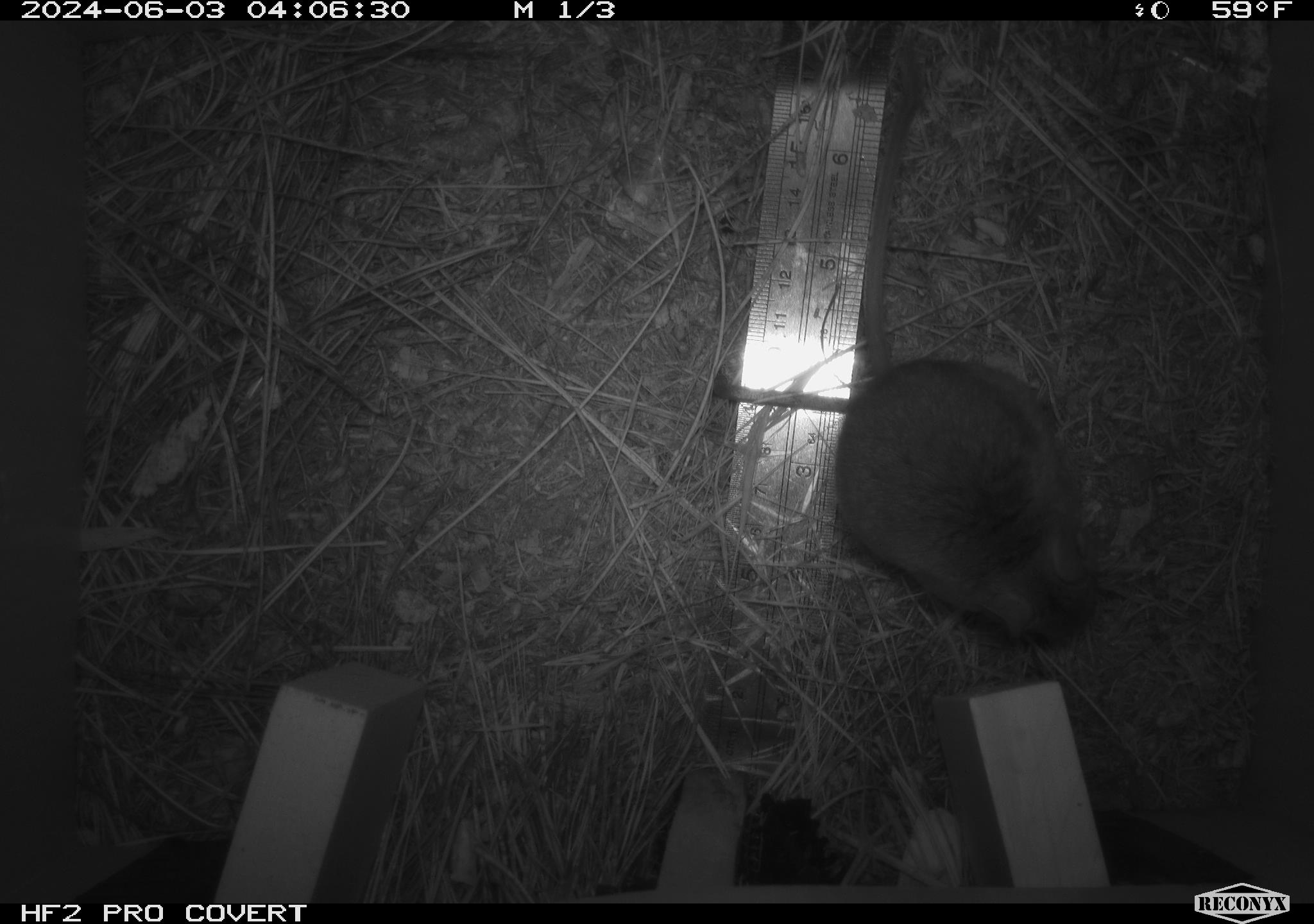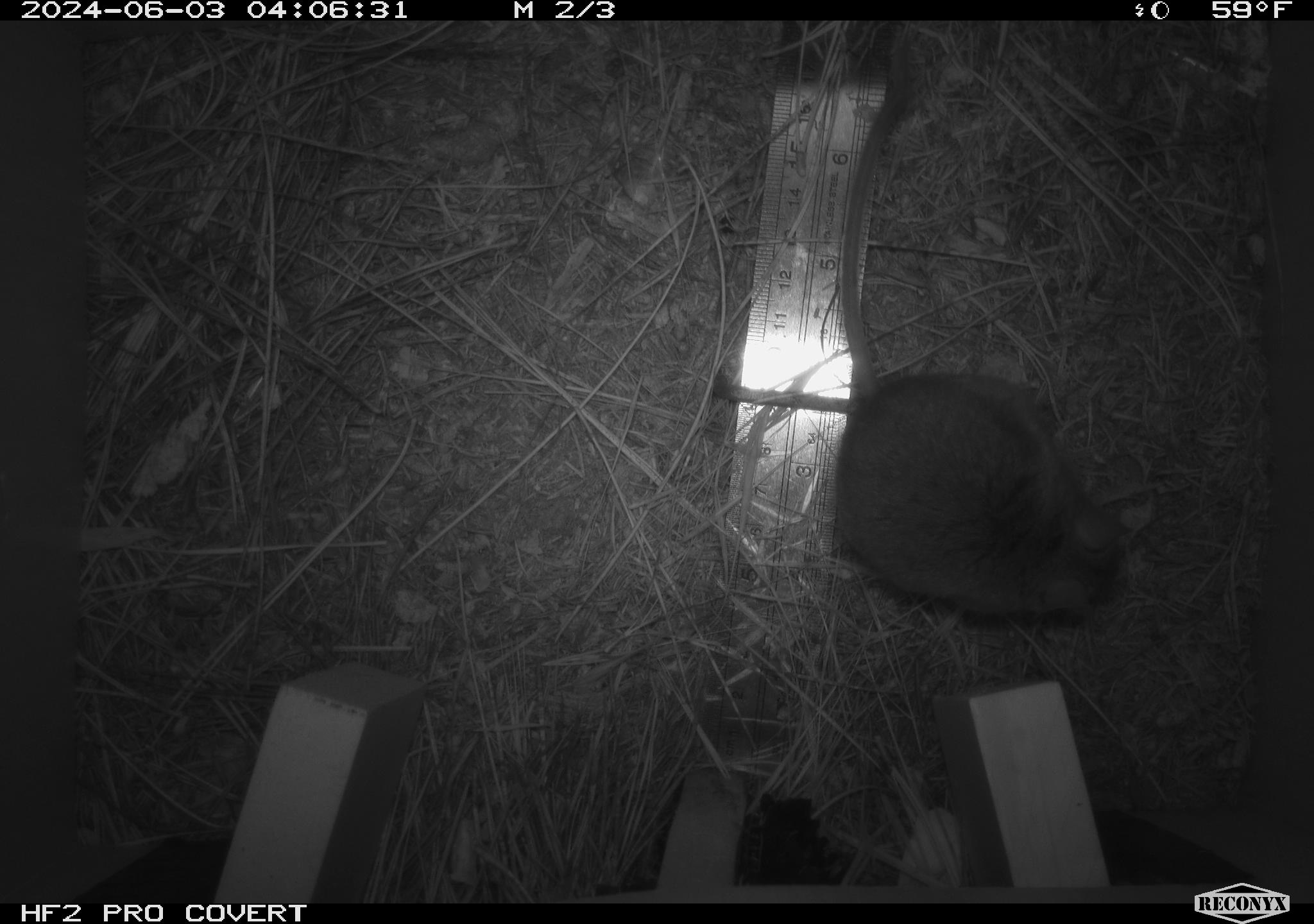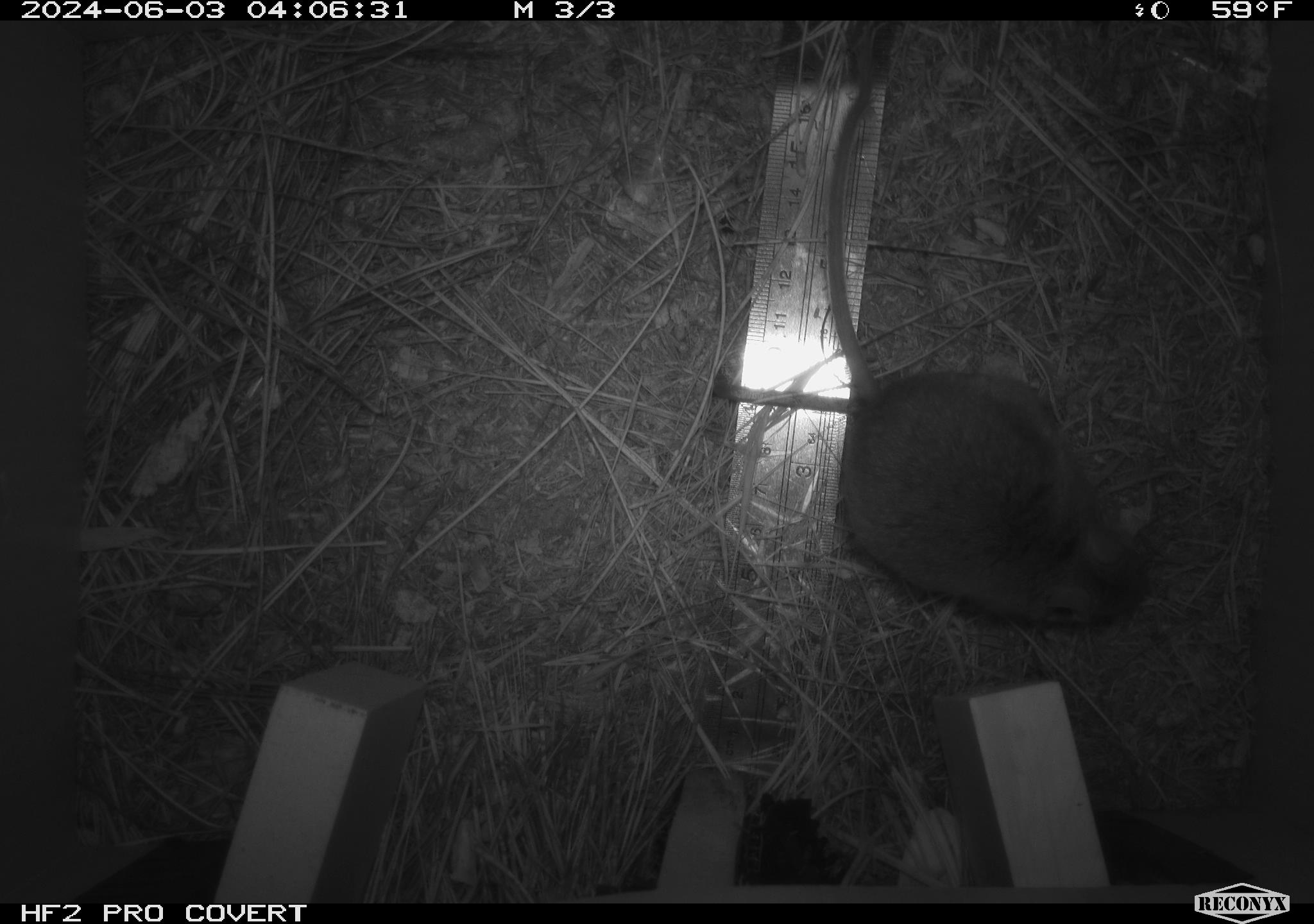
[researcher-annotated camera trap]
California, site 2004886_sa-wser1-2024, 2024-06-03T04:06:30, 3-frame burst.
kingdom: Animalia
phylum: Chordata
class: Mammalia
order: Rodentia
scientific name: Rodentia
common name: mouse species